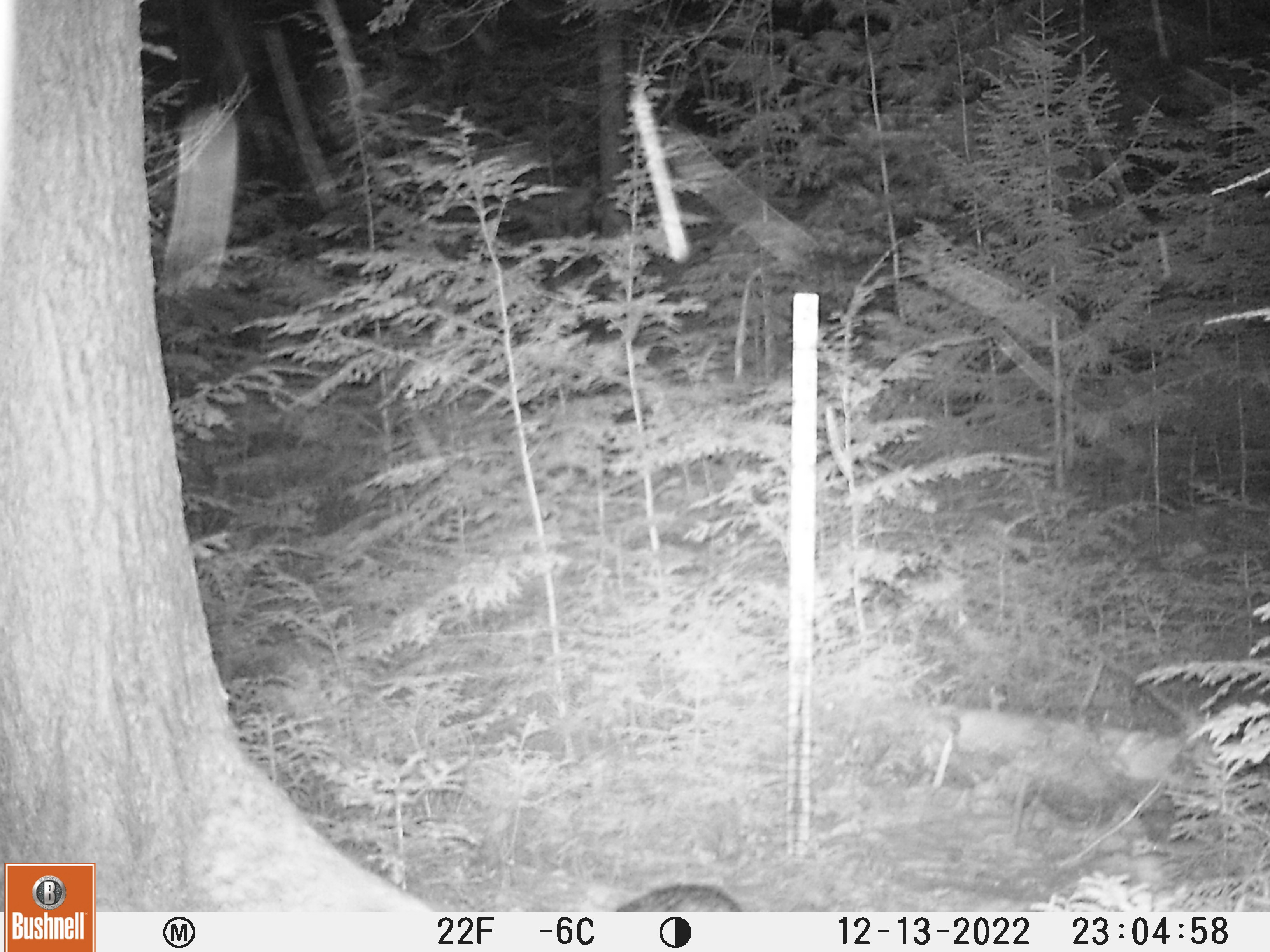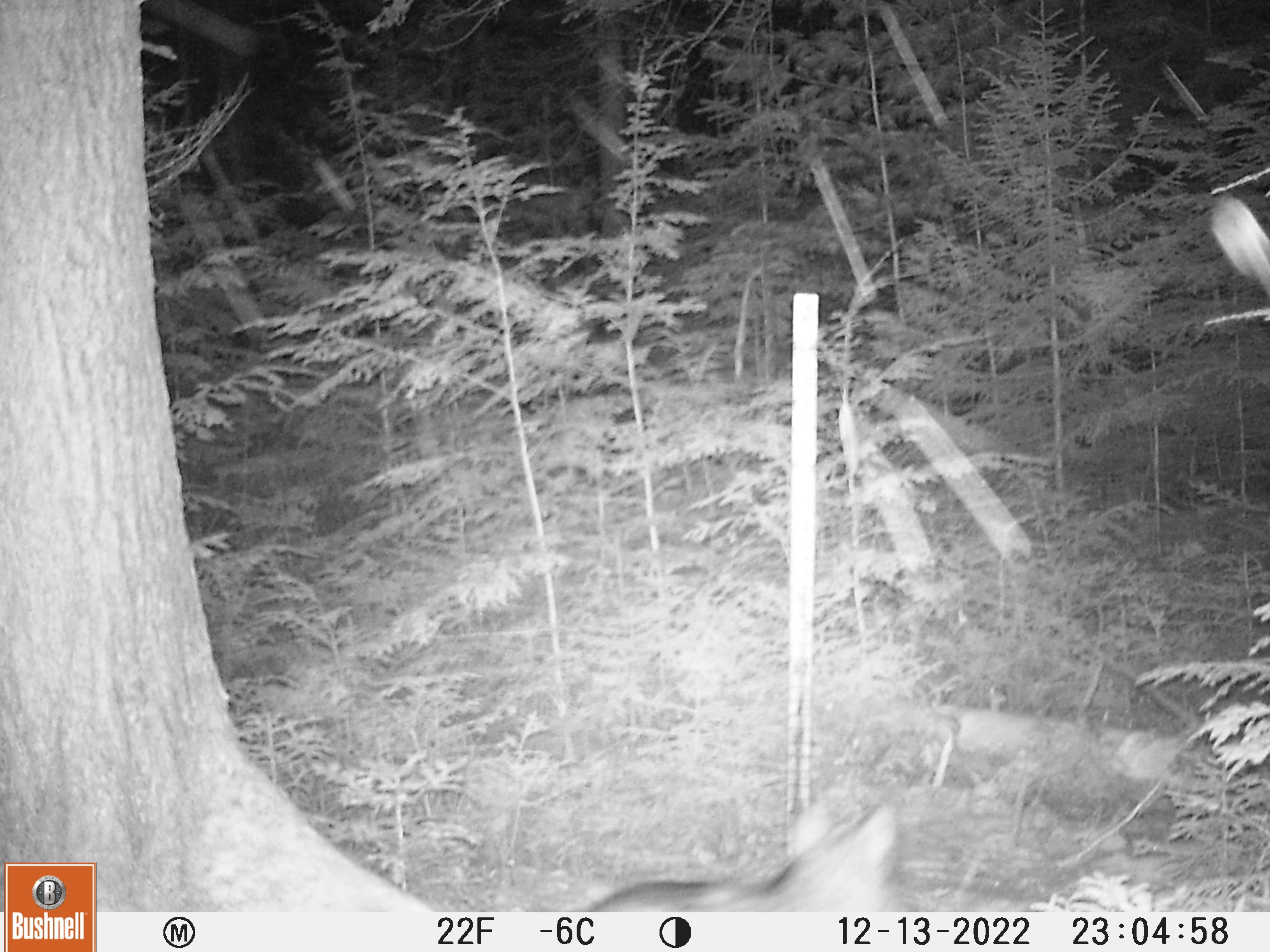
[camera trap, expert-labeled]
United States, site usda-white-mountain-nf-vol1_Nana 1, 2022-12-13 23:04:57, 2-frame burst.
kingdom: Animalia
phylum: Chordata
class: Mammalia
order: Carnivora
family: Canidae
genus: Canis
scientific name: Canis latrans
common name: coyote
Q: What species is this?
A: Coyote (Canis latrans).